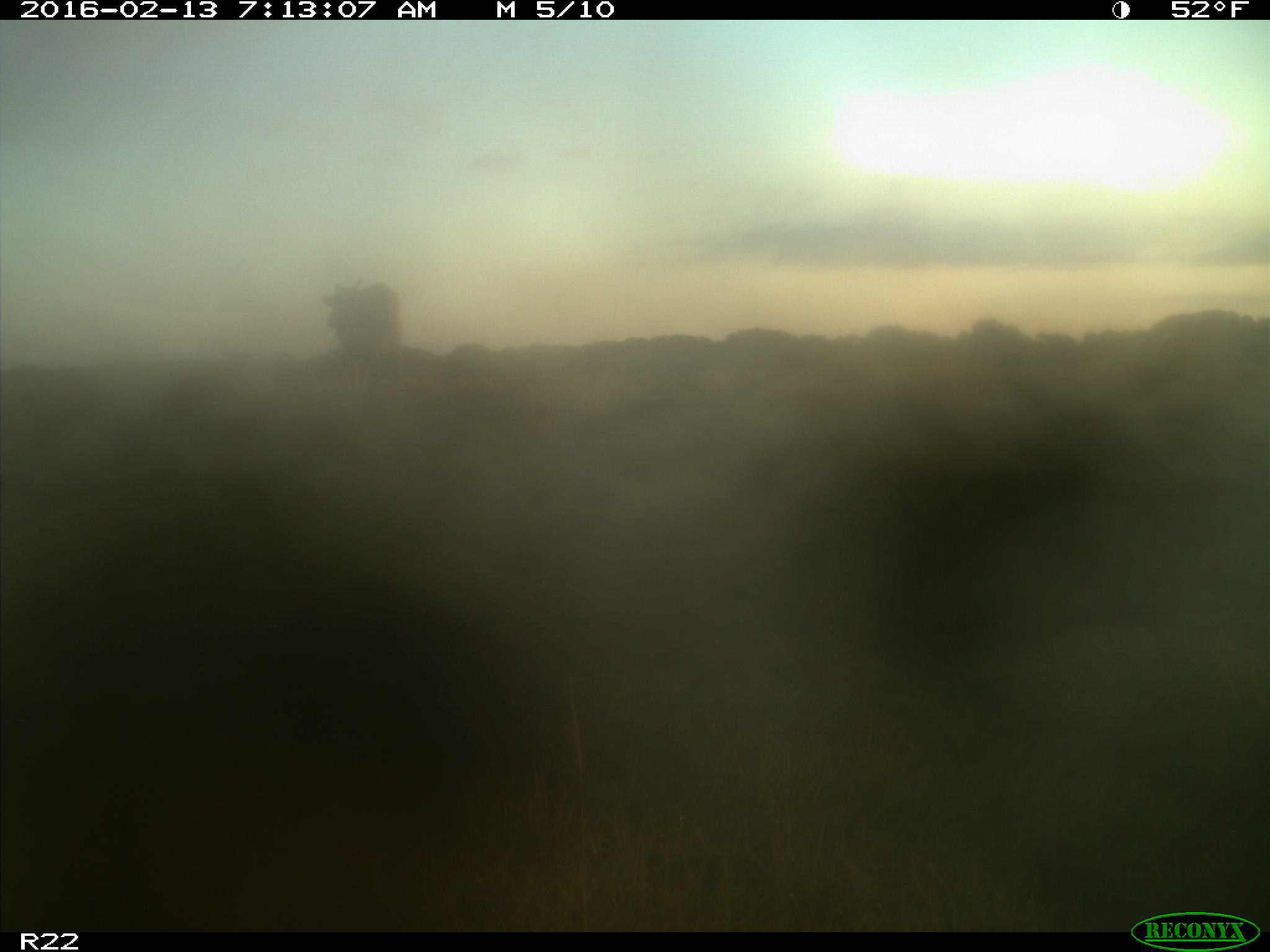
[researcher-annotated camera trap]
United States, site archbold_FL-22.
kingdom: Animalia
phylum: Chordata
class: Mammalia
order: Artiodactyla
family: Bovidae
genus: Bos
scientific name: Bos taurus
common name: domestic cow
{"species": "Bos taurus (domestic cow)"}